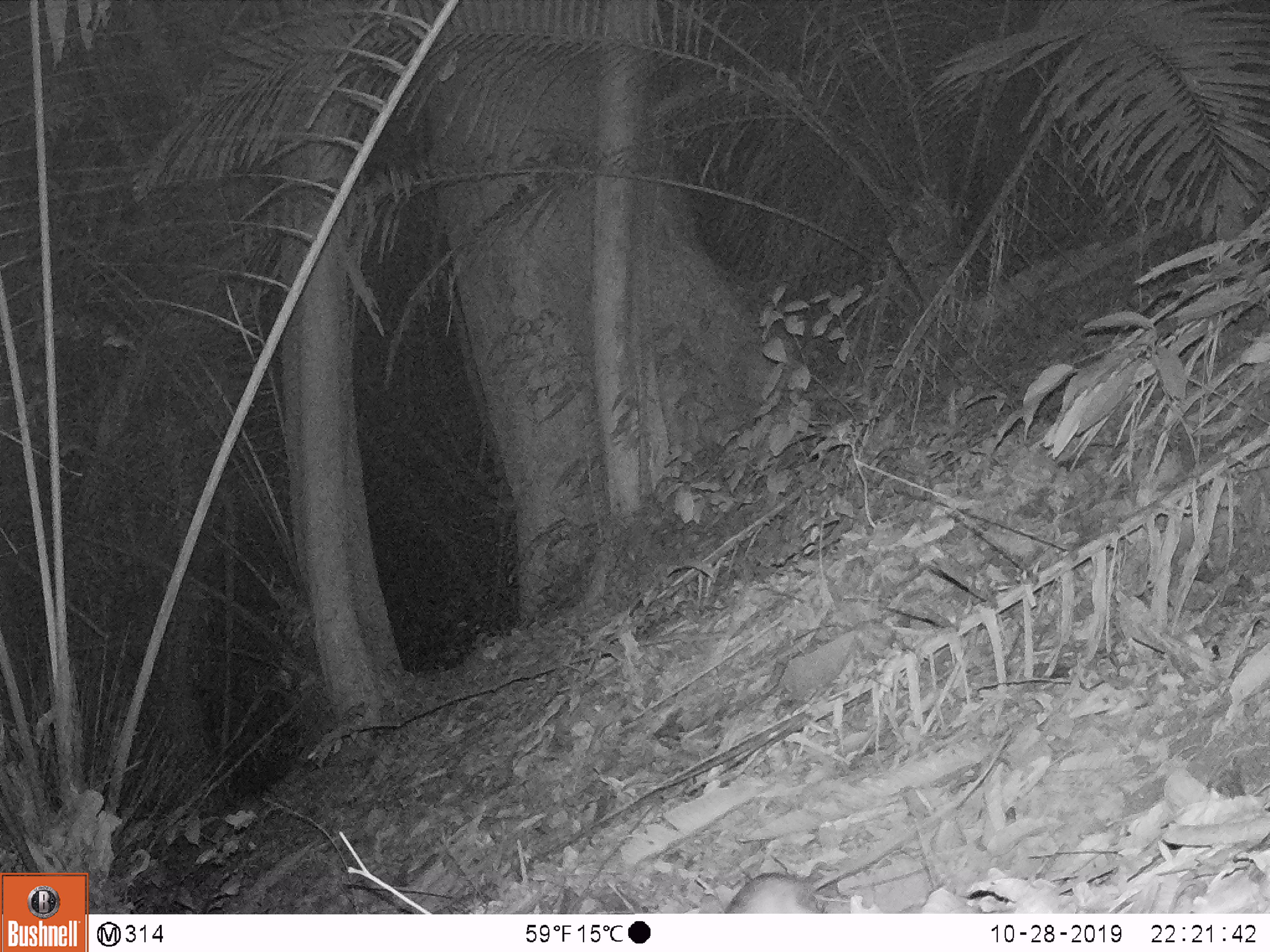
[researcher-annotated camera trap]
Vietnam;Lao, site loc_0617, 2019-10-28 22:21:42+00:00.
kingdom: Animalia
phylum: Chordata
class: Mammalia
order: Rodentia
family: Muridae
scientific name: Muridae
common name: old-world mice and rats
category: unidentified murid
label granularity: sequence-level